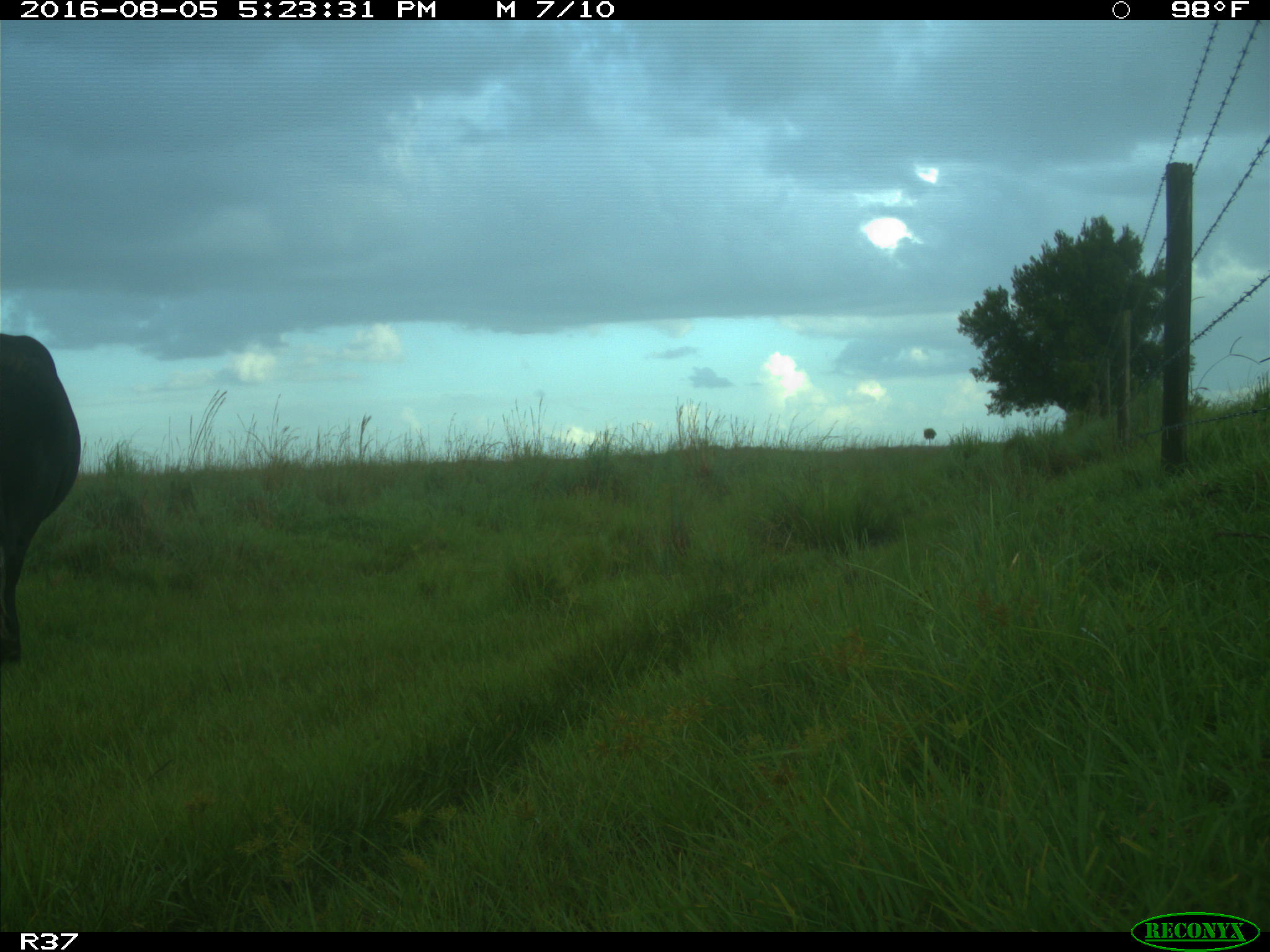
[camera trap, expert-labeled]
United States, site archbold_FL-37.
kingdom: Animalia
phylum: Chordata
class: Mammalia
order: Artiodactyla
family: Bovidae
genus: Bos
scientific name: Bos taurus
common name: domestic cow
Bos taurus (domestic cow).